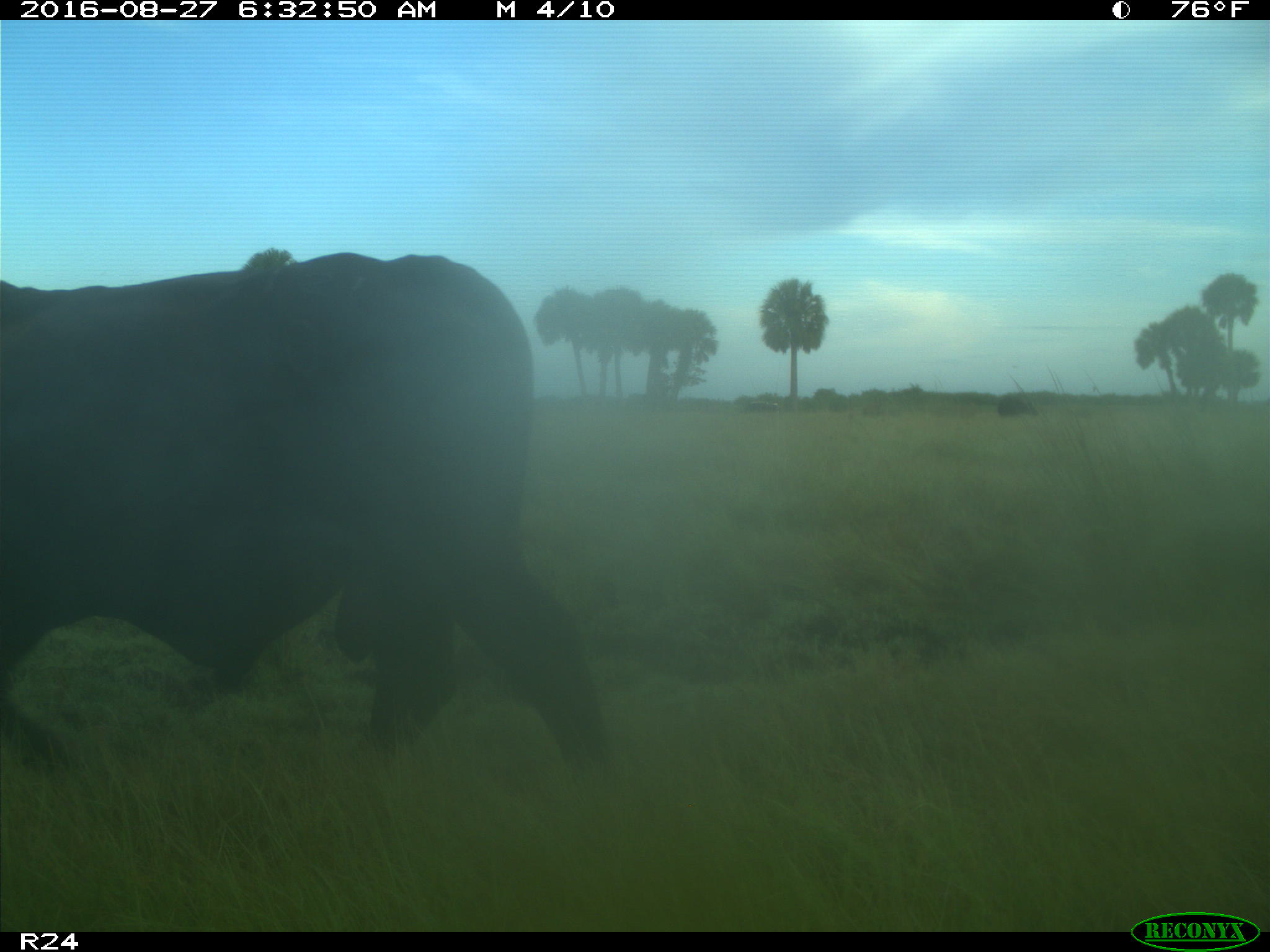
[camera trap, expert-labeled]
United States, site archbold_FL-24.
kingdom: Animalia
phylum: Chordata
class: Mammalia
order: Artiodactyla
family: Bovidae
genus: Bos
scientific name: Bos taurus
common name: domestic cow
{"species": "Bos taurus (domestic cow)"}